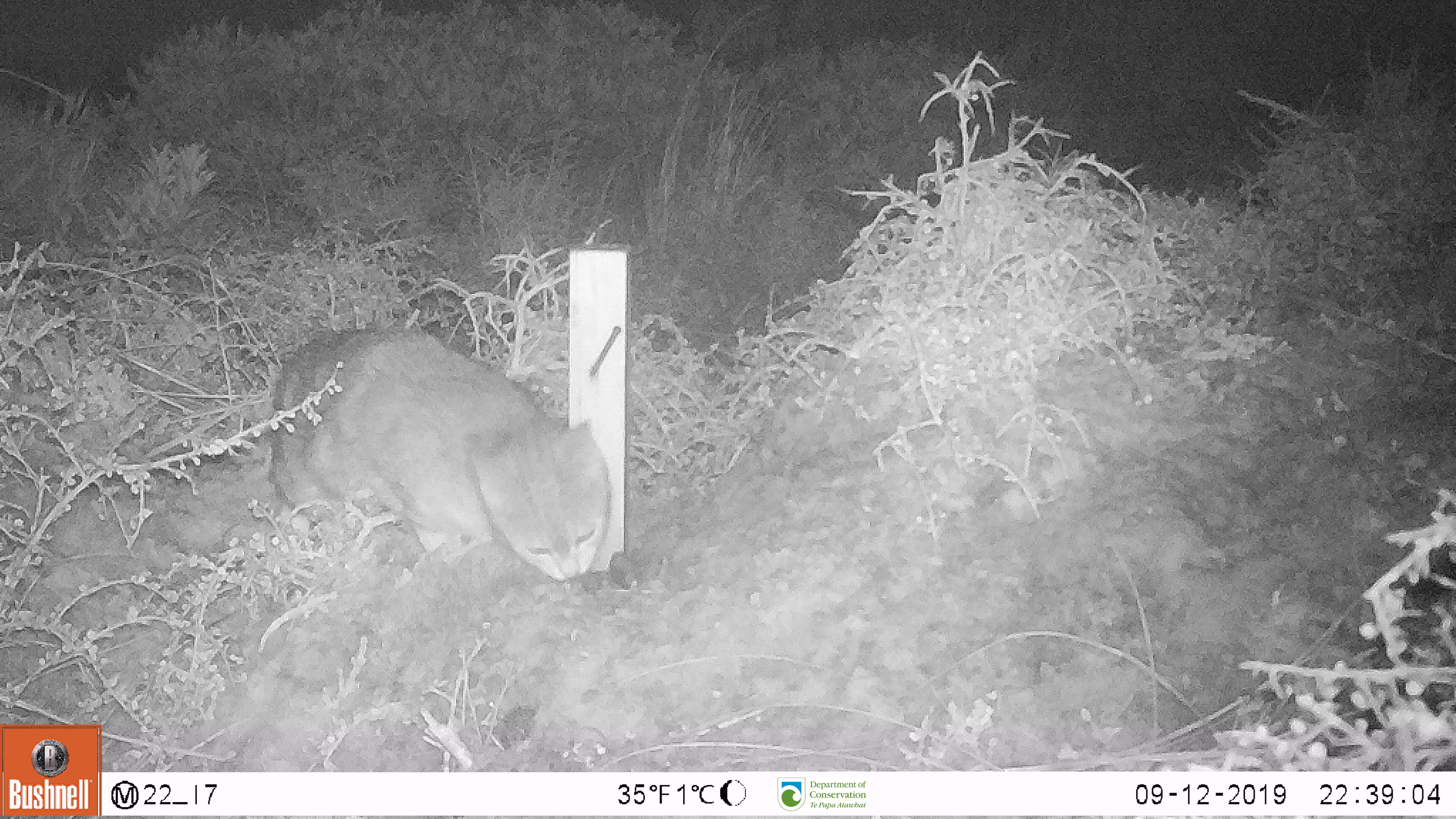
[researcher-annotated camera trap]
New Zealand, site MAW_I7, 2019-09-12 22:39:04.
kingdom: Animalia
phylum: Chordata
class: Mammalia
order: Carnivora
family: Felidae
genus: Felis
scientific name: Felis catus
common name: domestic cat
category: cat